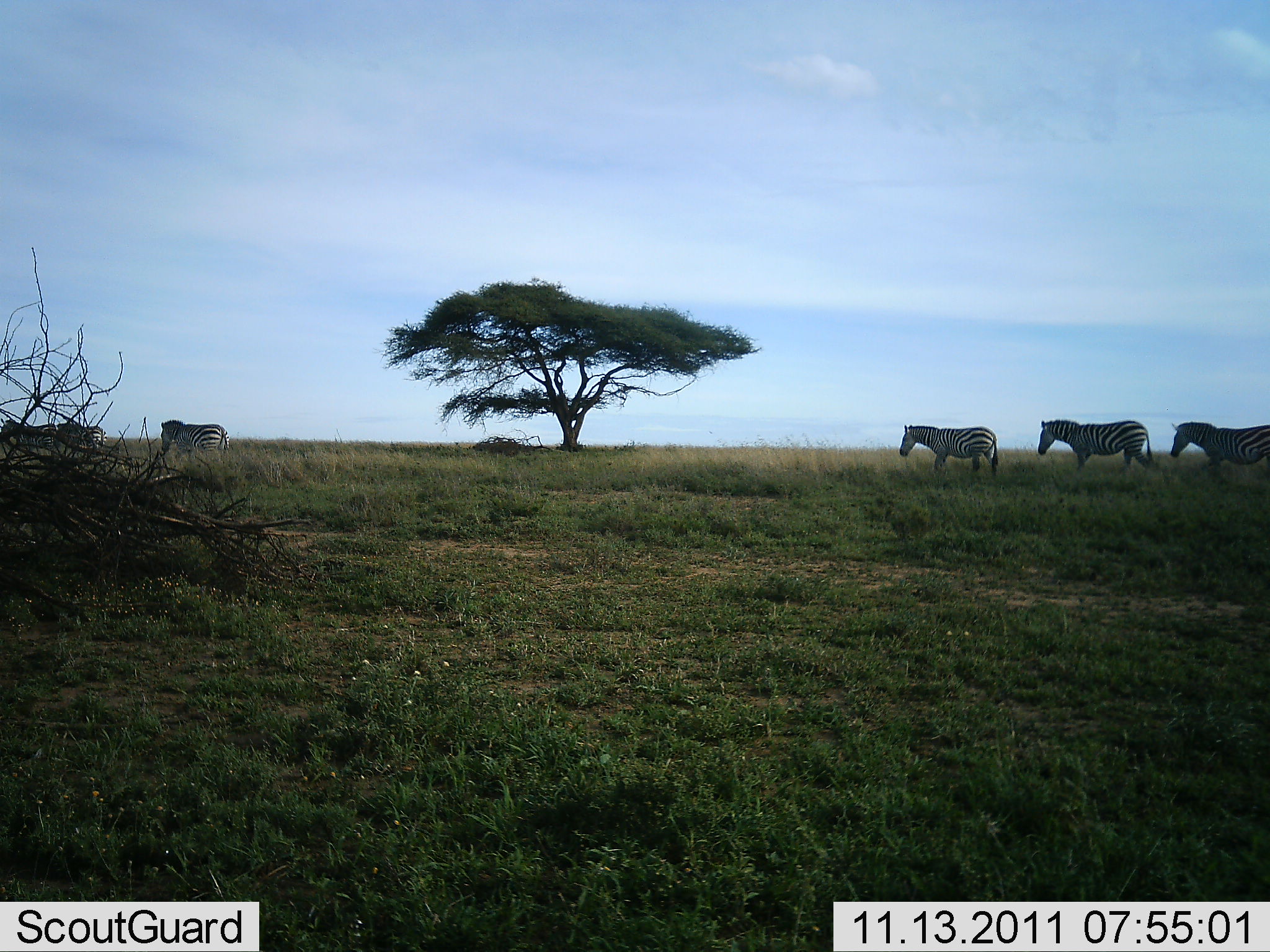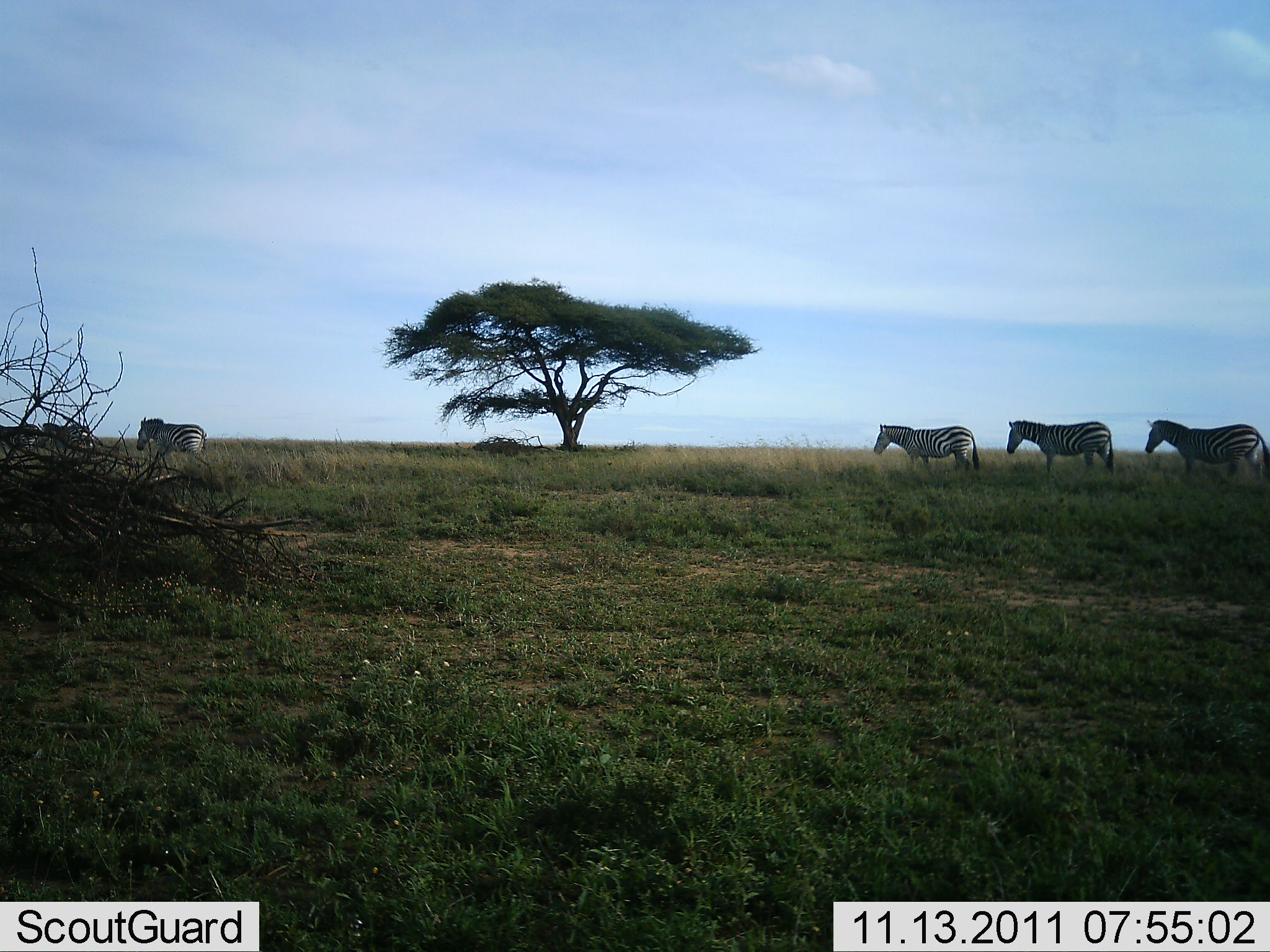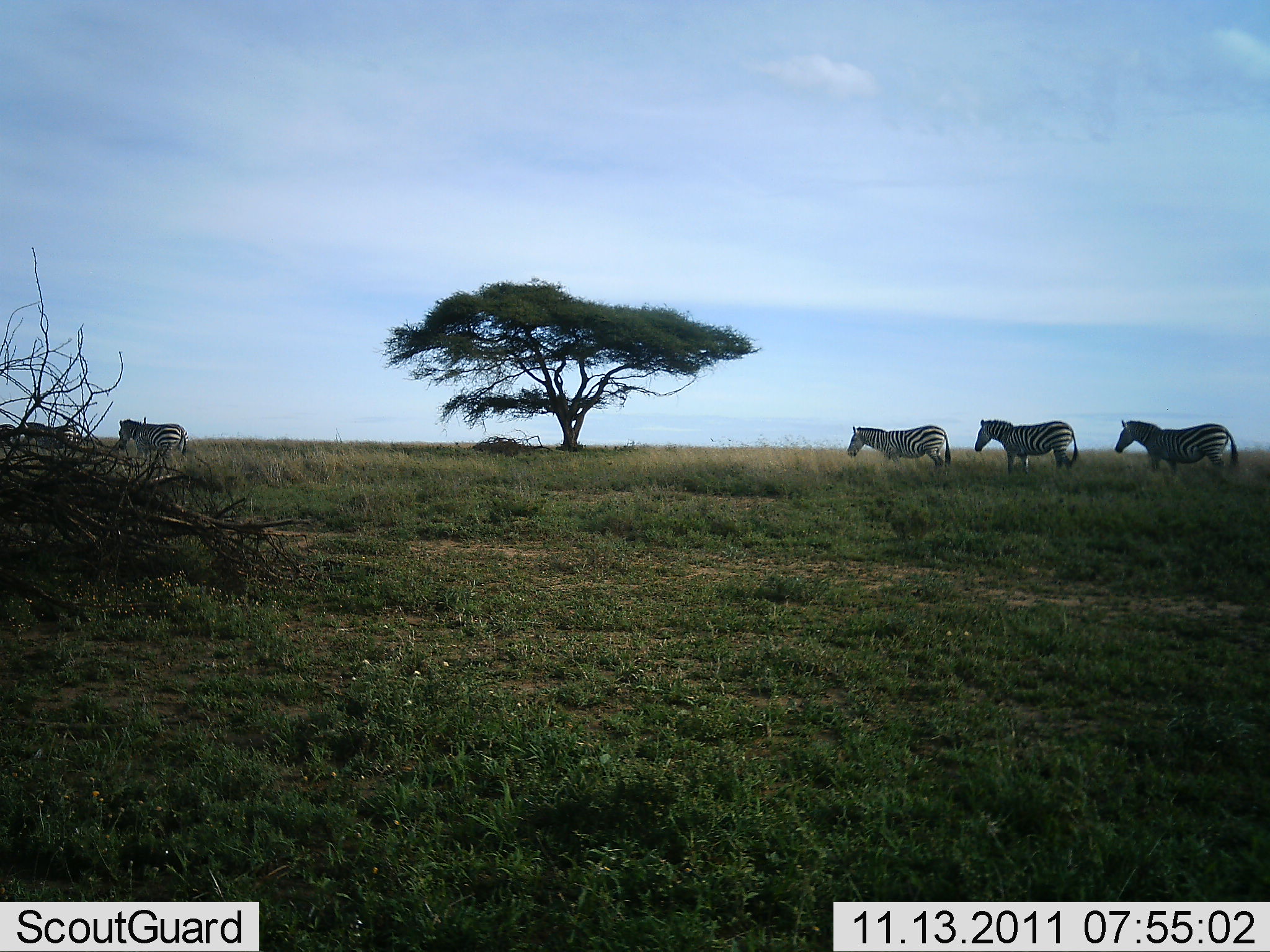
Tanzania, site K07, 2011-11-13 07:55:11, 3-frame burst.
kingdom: Animalia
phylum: Chordata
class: Mammalia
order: Perissodactyla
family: Equidae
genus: Equus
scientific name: Equus quagga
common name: plains zebra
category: zebra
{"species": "zebra (plains zebra) (Equus quagga)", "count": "6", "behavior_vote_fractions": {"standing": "0%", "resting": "0%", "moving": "100%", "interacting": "0%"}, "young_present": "0%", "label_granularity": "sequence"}